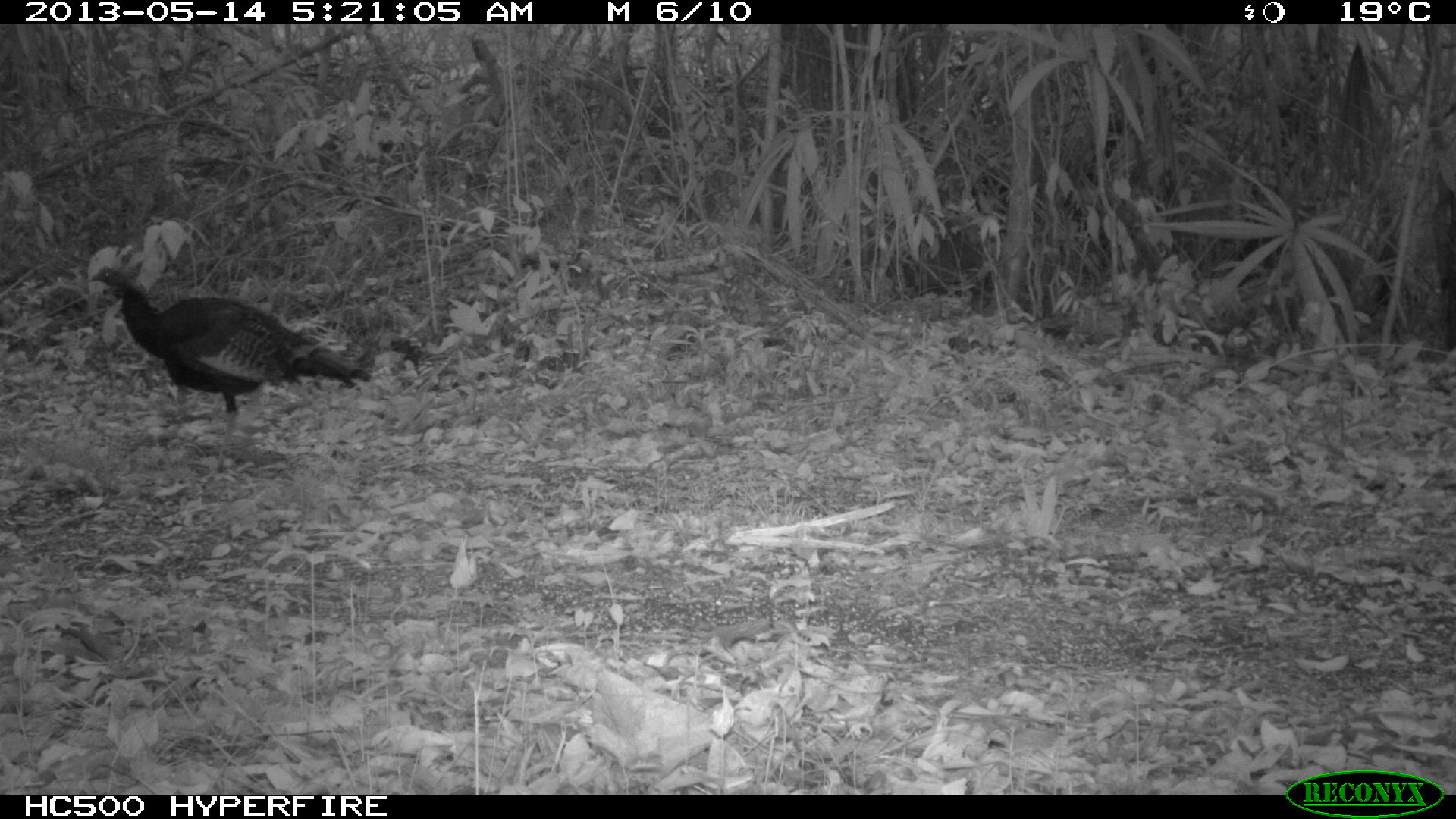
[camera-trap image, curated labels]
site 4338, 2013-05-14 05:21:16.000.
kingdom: Animalia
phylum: Chordata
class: Aves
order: Galliformes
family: Phasianidae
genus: Meleagris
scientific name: Meleagris ocellata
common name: ocellated turkey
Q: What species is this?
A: Meleagris ocellata (ocellated turkey).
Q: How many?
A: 1.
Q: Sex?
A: Male.